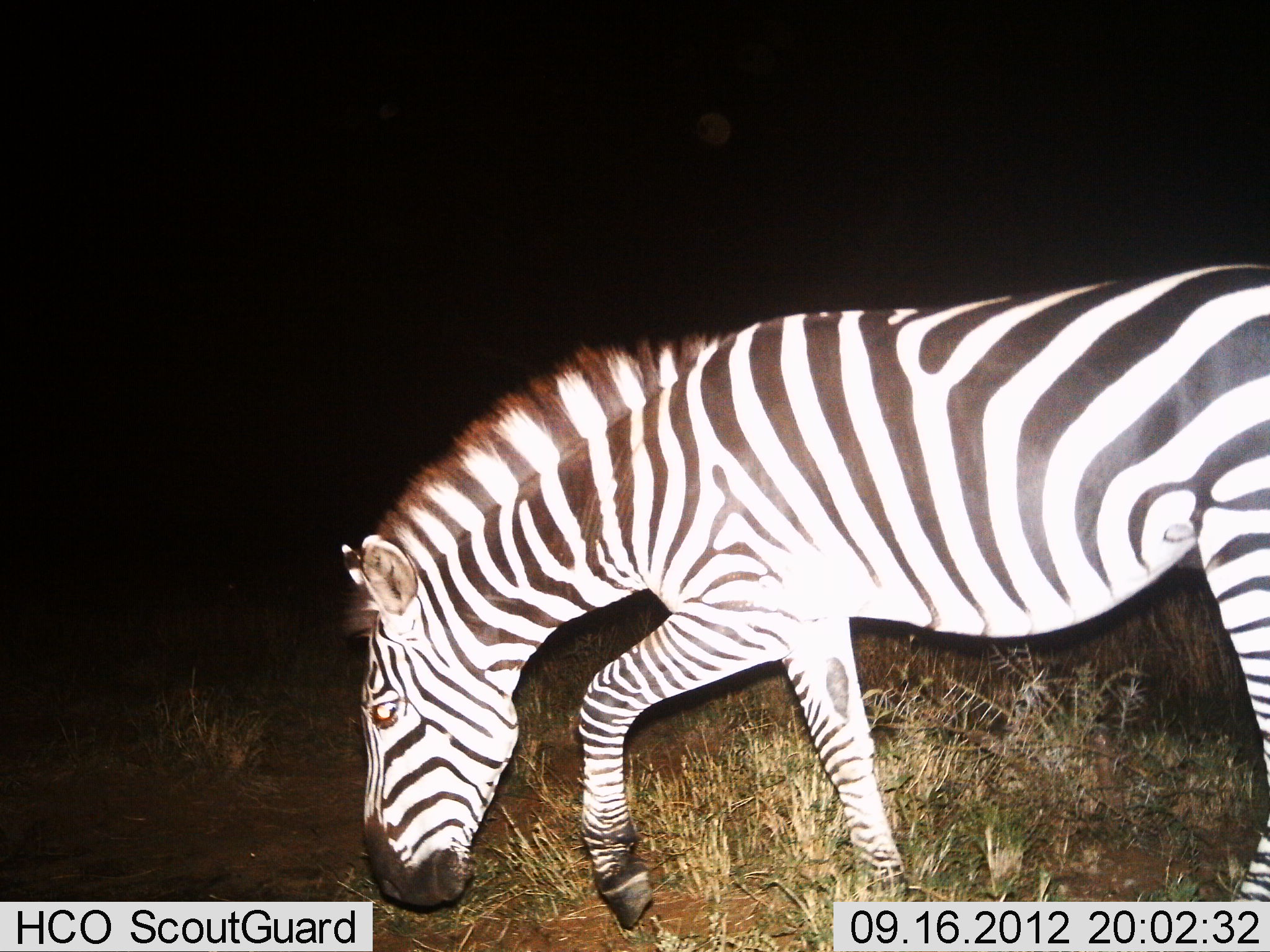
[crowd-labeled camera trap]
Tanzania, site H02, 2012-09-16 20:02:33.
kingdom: Animalia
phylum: Chordata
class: Mammalia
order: Perissodactyla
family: Equidae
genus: Equus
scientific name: Equus quagga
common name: plains zebra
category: zebra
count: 1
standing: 30%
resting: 0%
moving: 30%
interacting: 0%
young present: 0%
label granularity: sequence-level